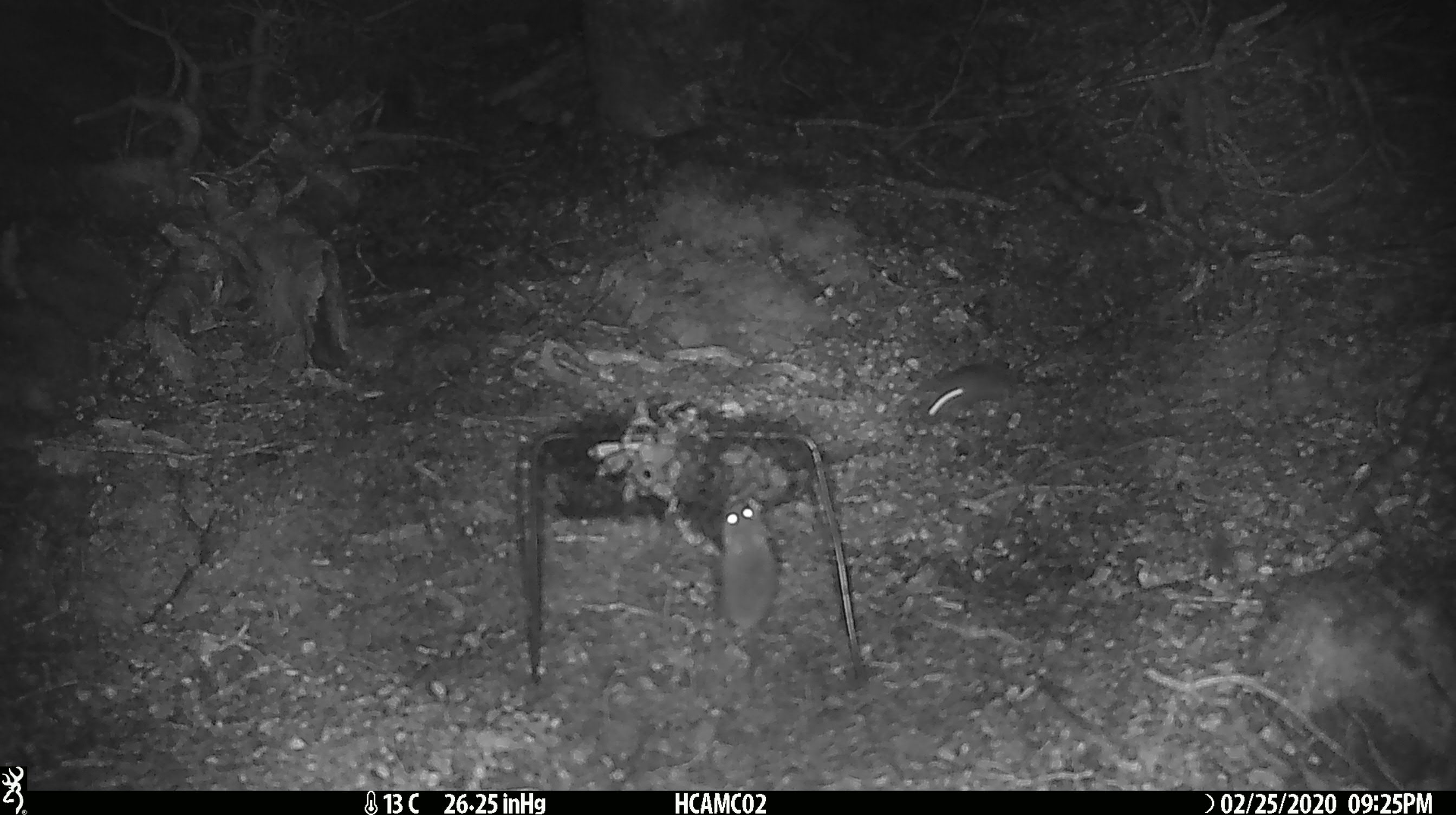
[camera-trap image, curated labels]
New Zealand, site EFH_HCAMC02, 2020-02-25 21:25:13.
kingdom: Animalia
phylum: Chordata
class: Mammalia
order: Rodentia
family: Muridae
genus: Mus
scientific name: Mus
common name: mouse